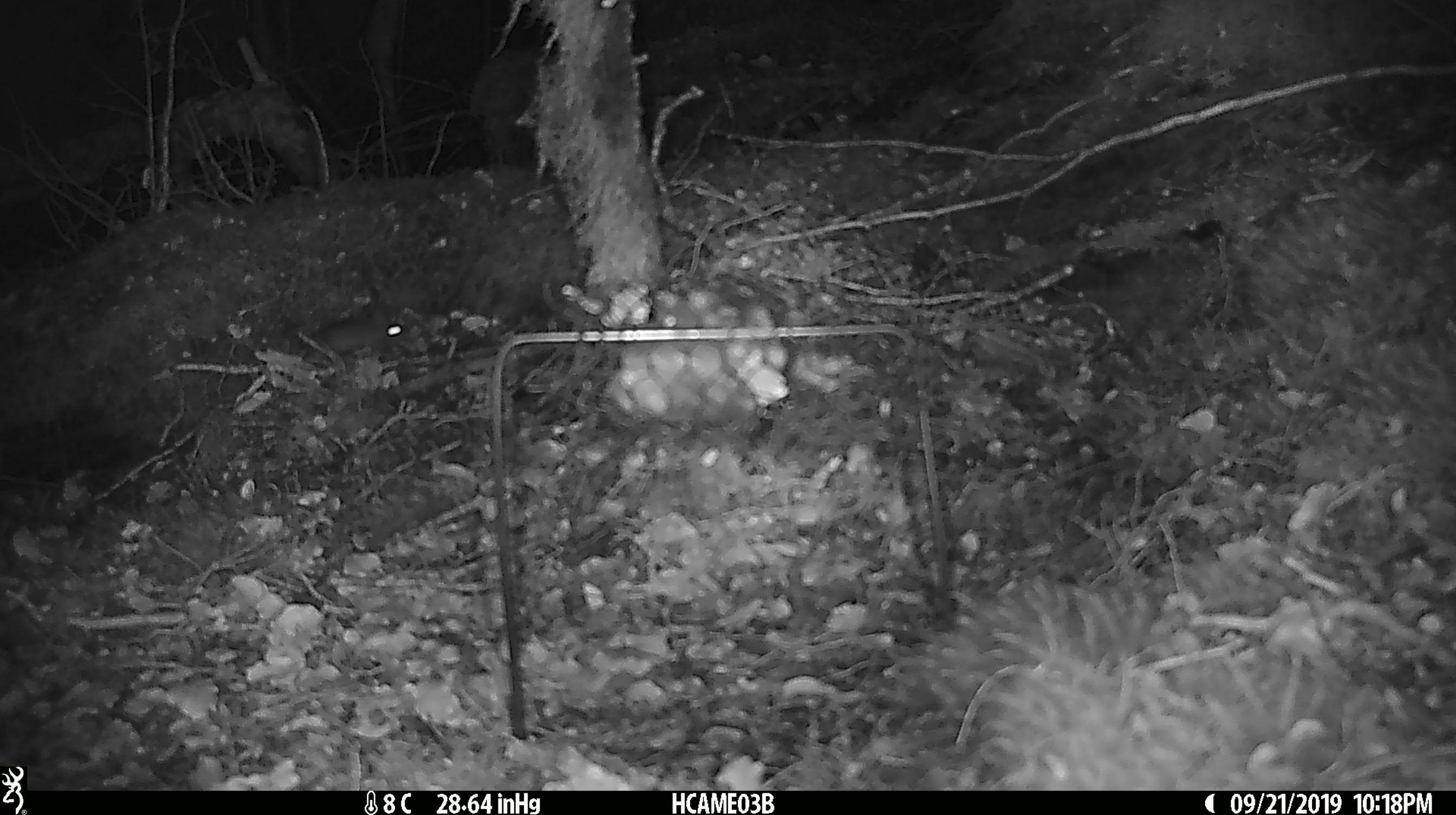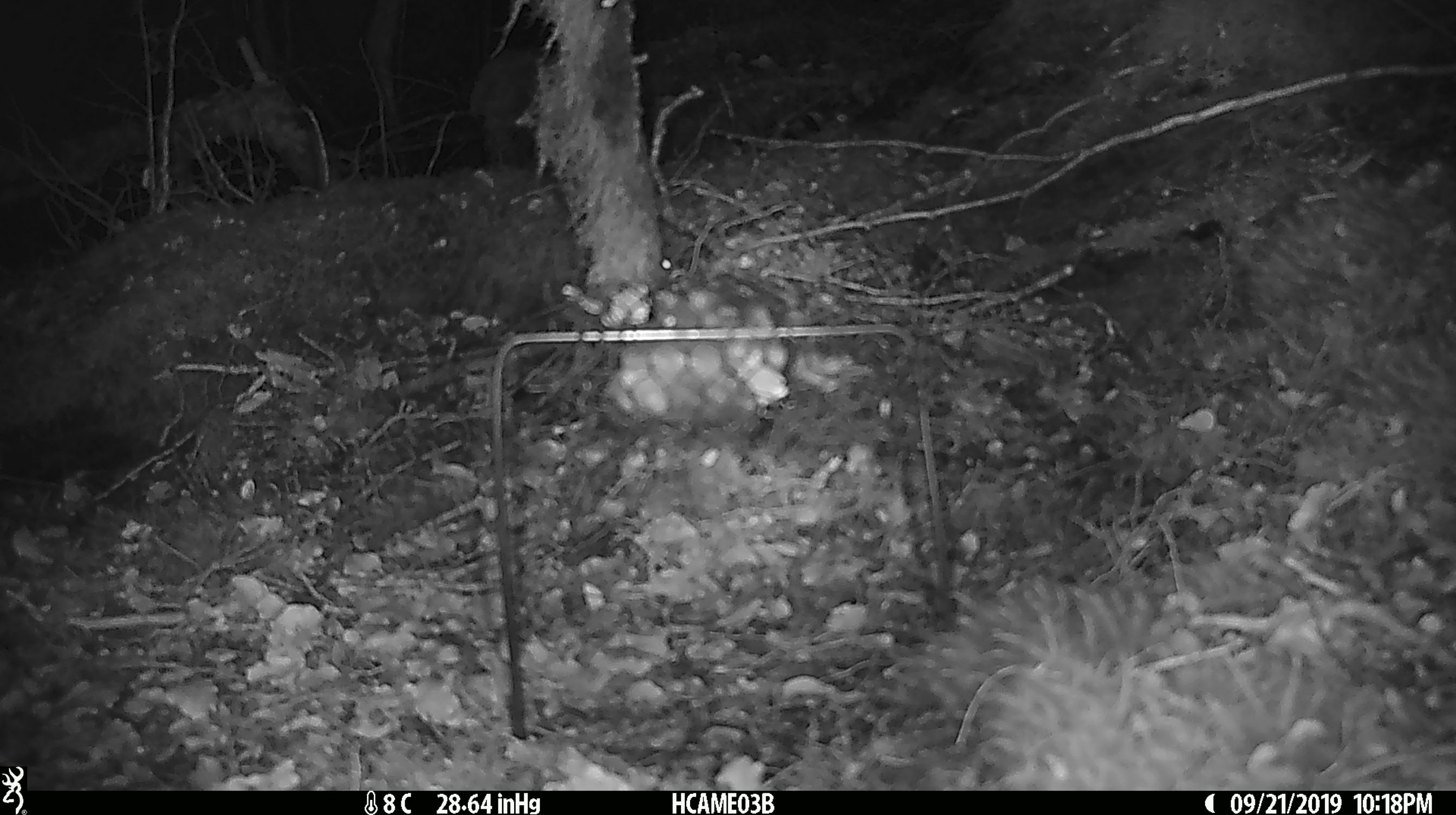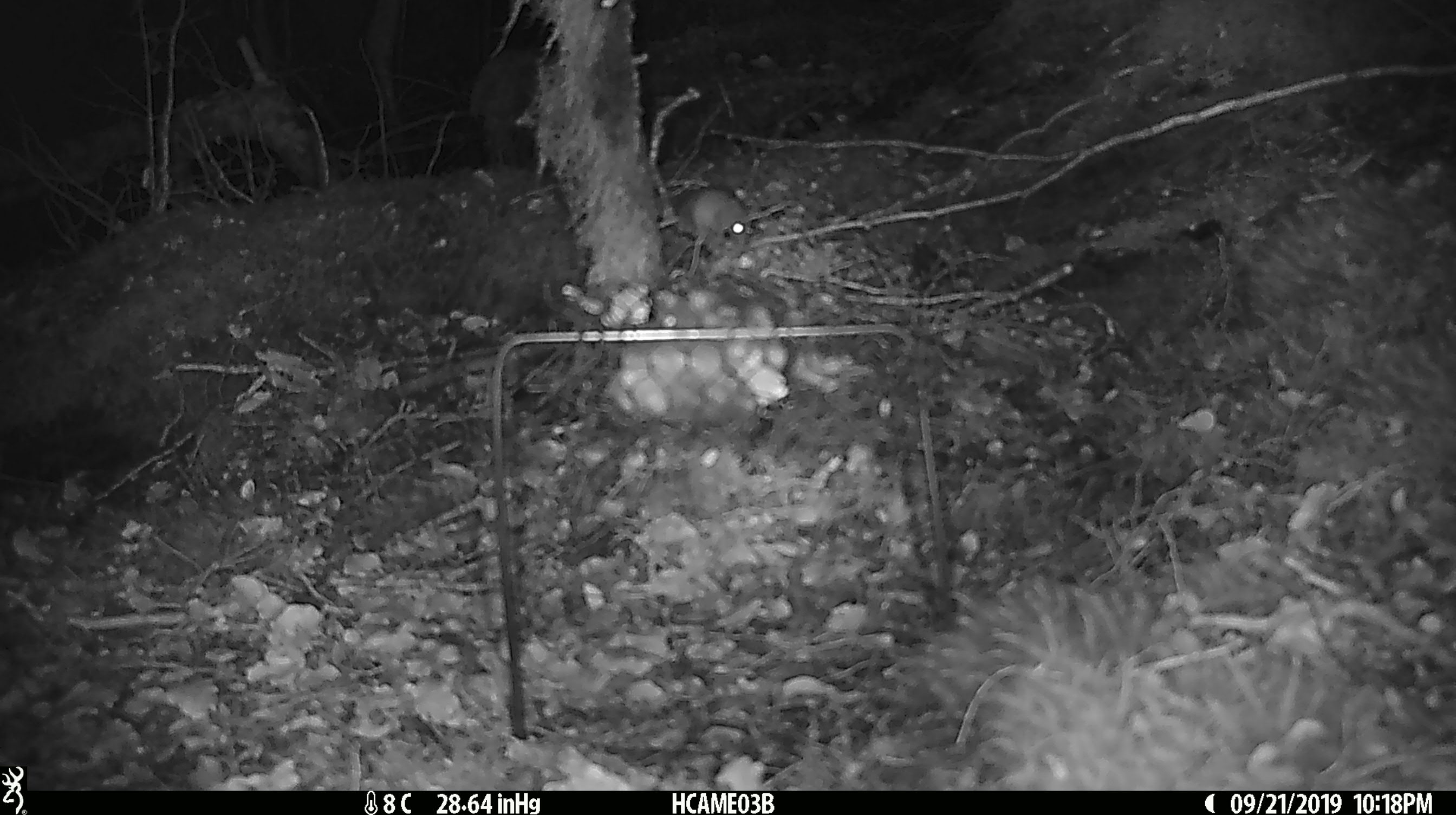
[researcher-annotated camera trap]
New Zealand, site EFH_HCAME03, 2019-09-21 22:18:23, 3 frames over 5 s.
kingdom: Animalia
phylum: Chordata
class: Mammalia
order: Rodentia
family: Muridae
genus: Mus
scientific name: Mus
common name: mouse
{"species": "mouse (Mus)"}